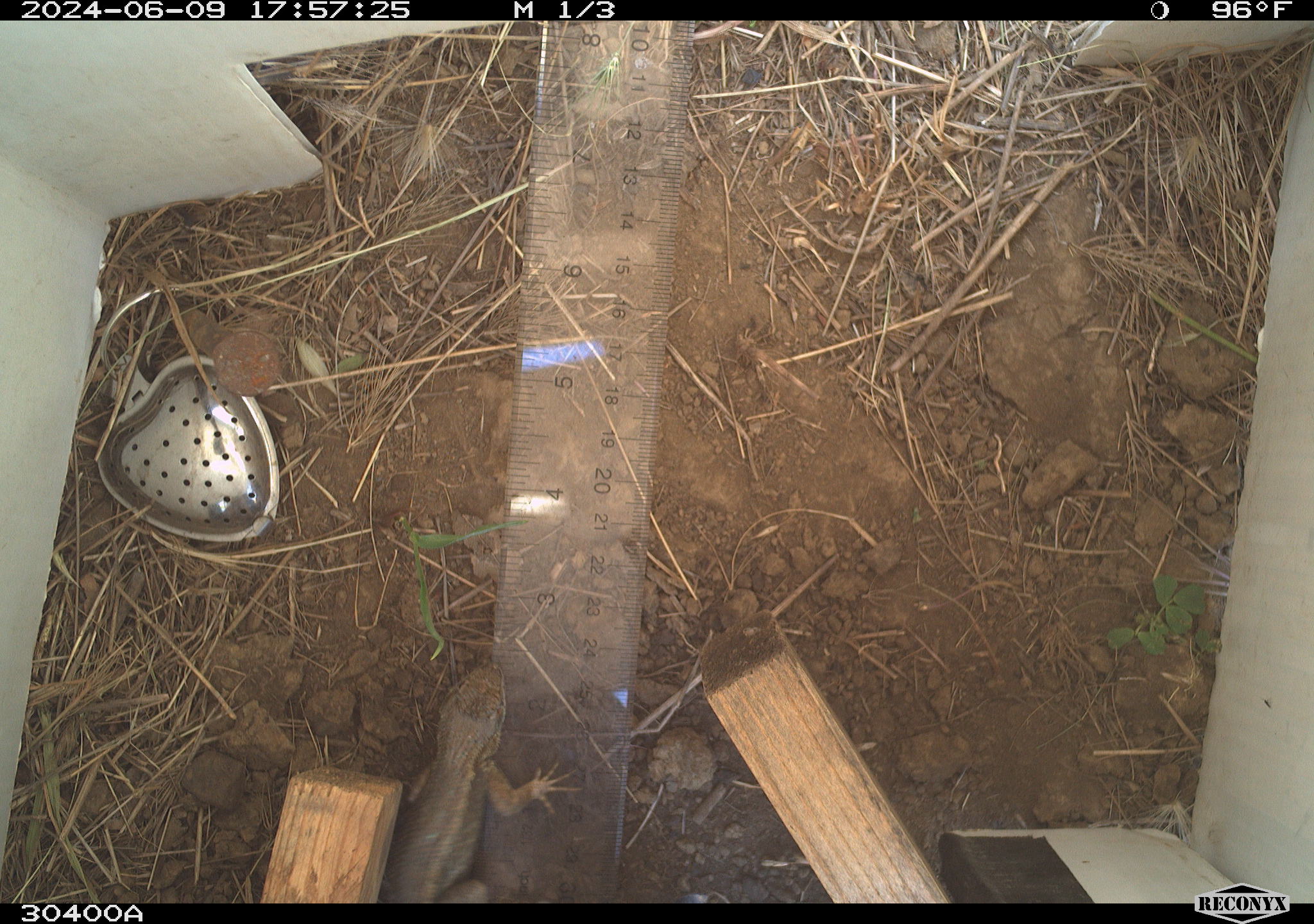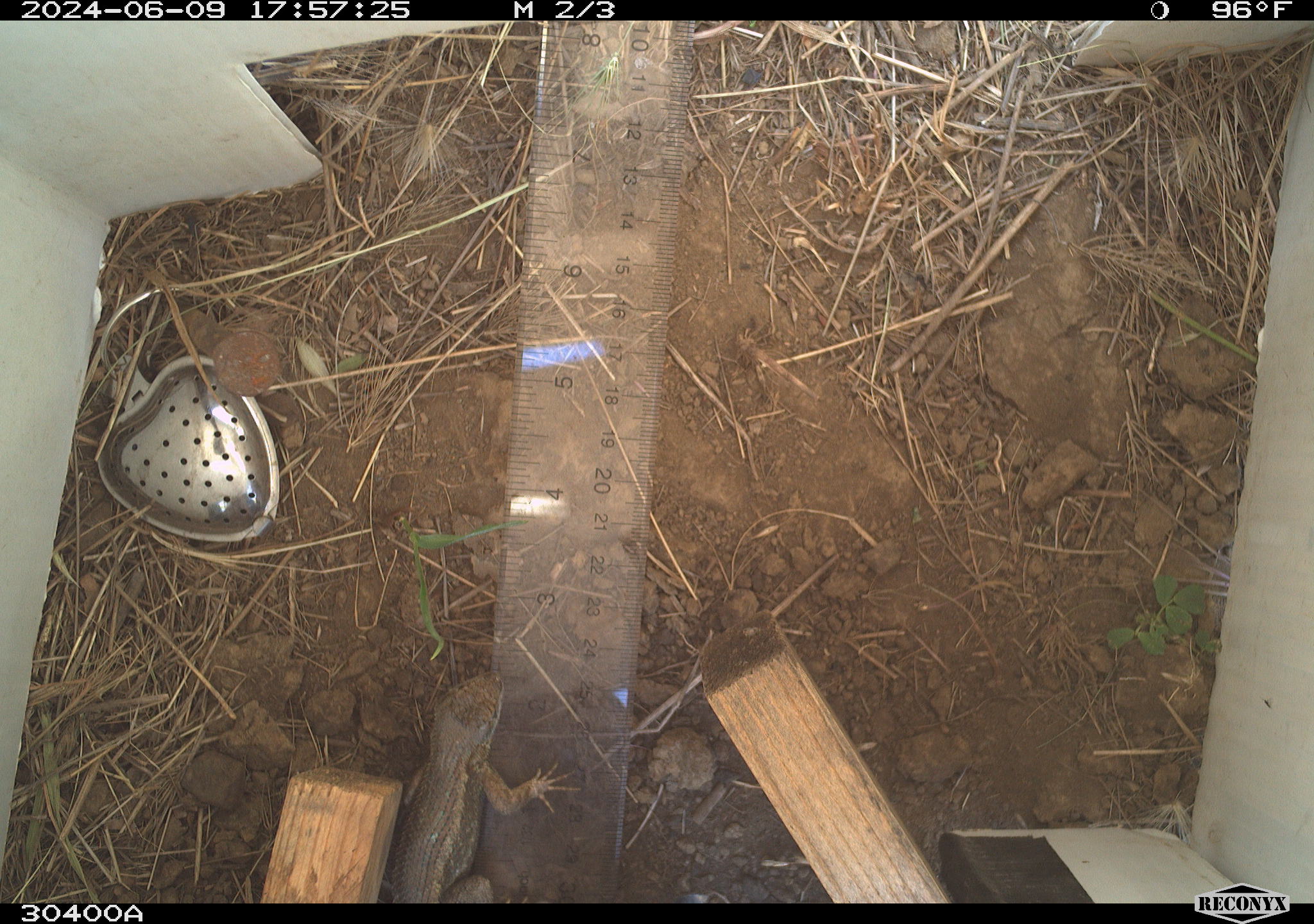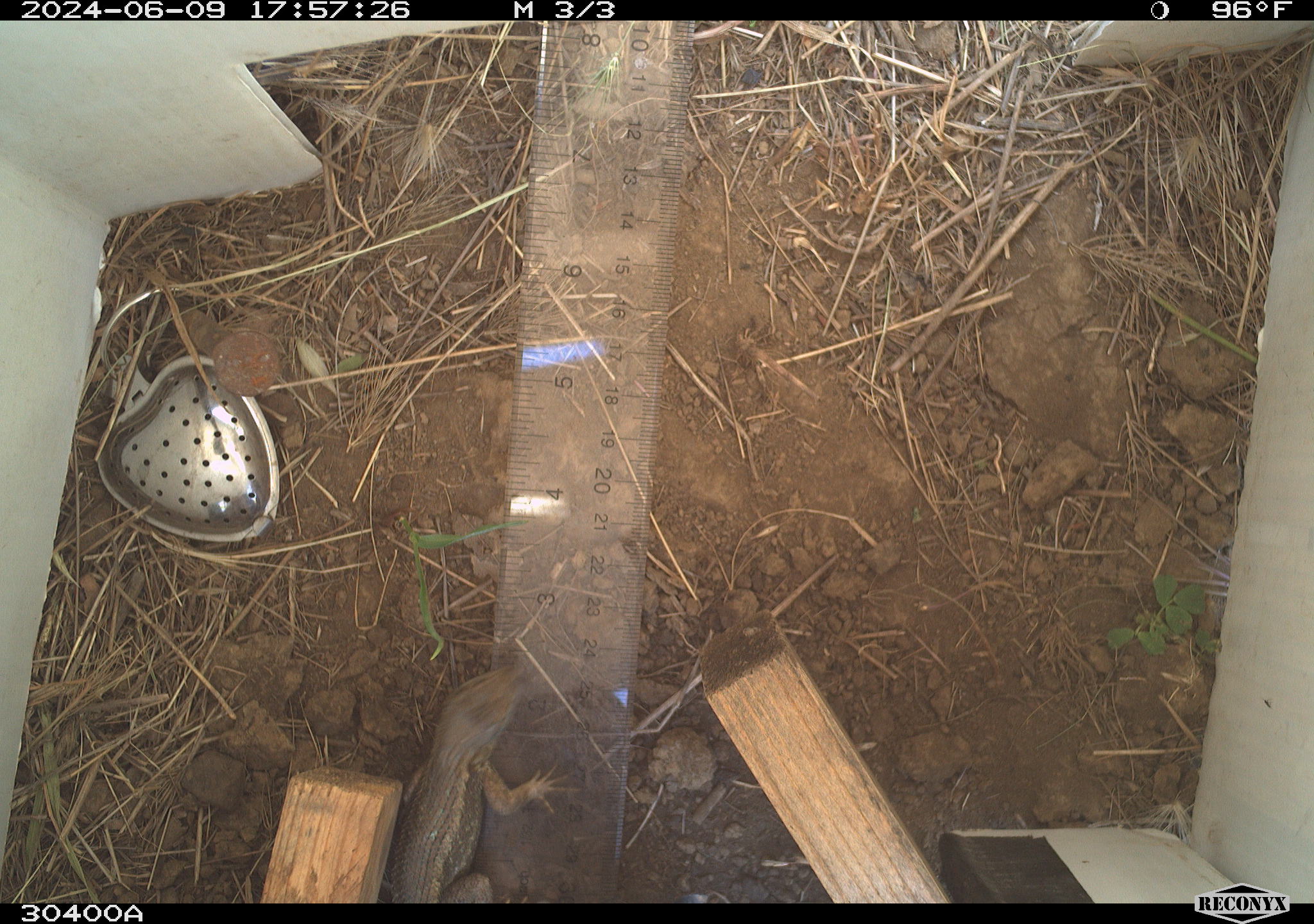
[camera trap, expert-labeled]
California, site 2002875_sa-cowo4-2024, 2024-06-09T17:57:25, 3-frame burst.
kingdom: Animalia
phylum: Chordata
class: Reptilia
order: Squamata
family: Phrynosomatidae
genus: Sceloporus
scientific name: Sceloporus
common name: spiny lizards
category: sceloporus species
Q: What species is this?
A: Sceloporus species (spiny lizards) (Sceloporus).